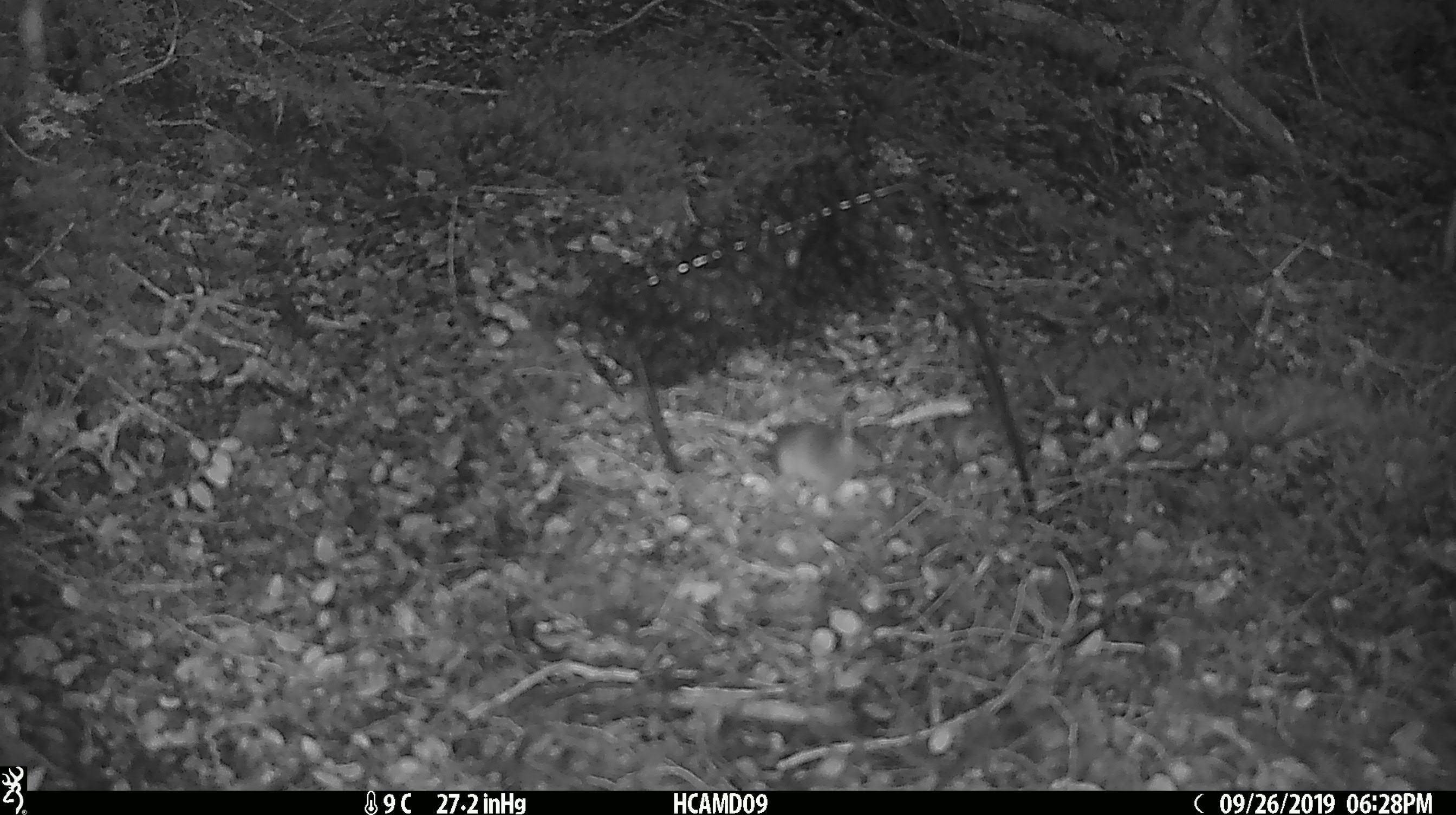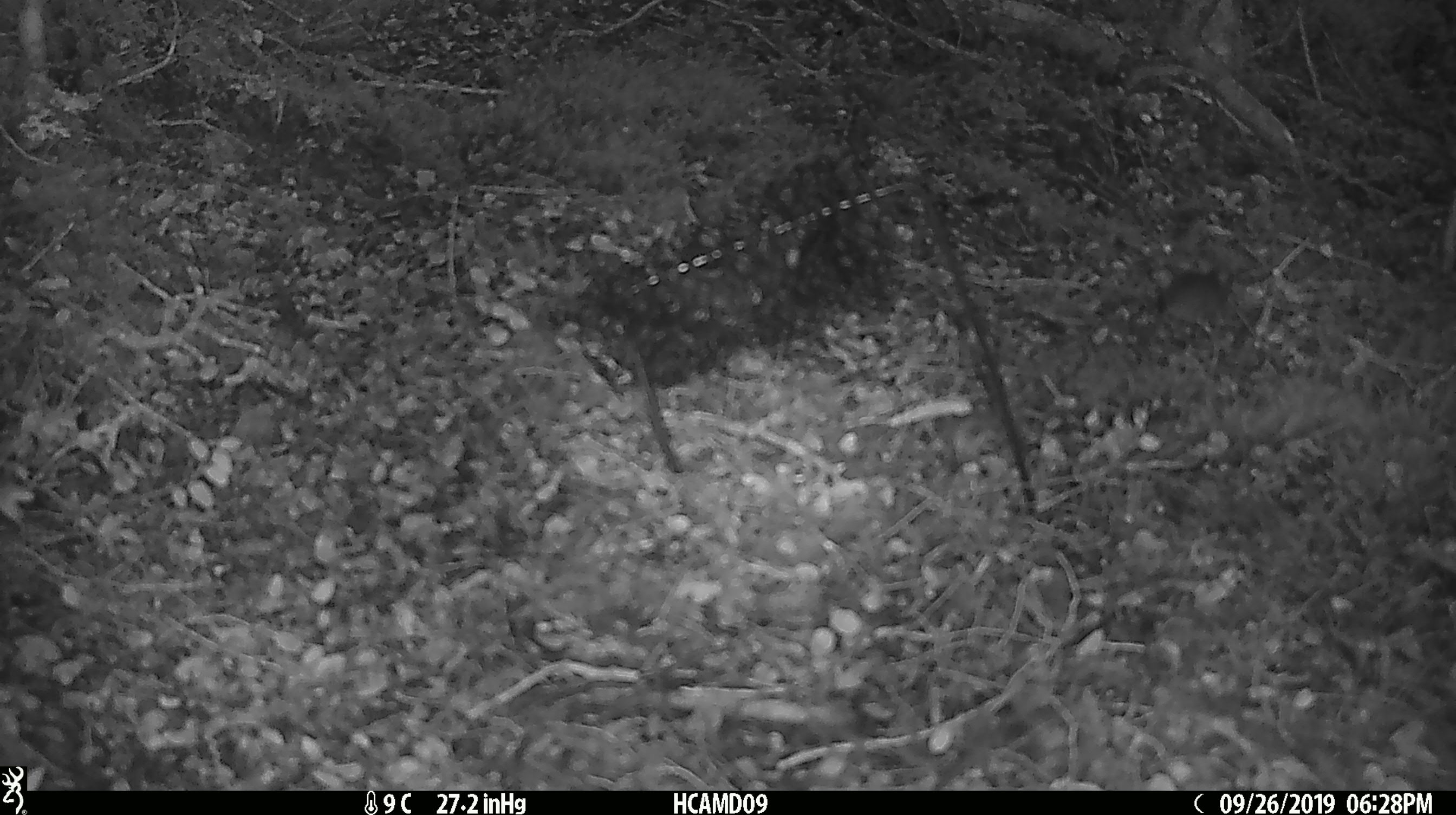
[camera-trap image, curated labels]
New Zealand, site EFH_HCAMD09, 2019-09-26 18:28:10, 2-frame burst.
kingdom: Animalia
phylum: Chordata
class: Mammalia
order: Rodentia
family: Muridae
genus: Mus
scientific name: Mus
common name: mouse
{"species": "mouse (Mus)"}